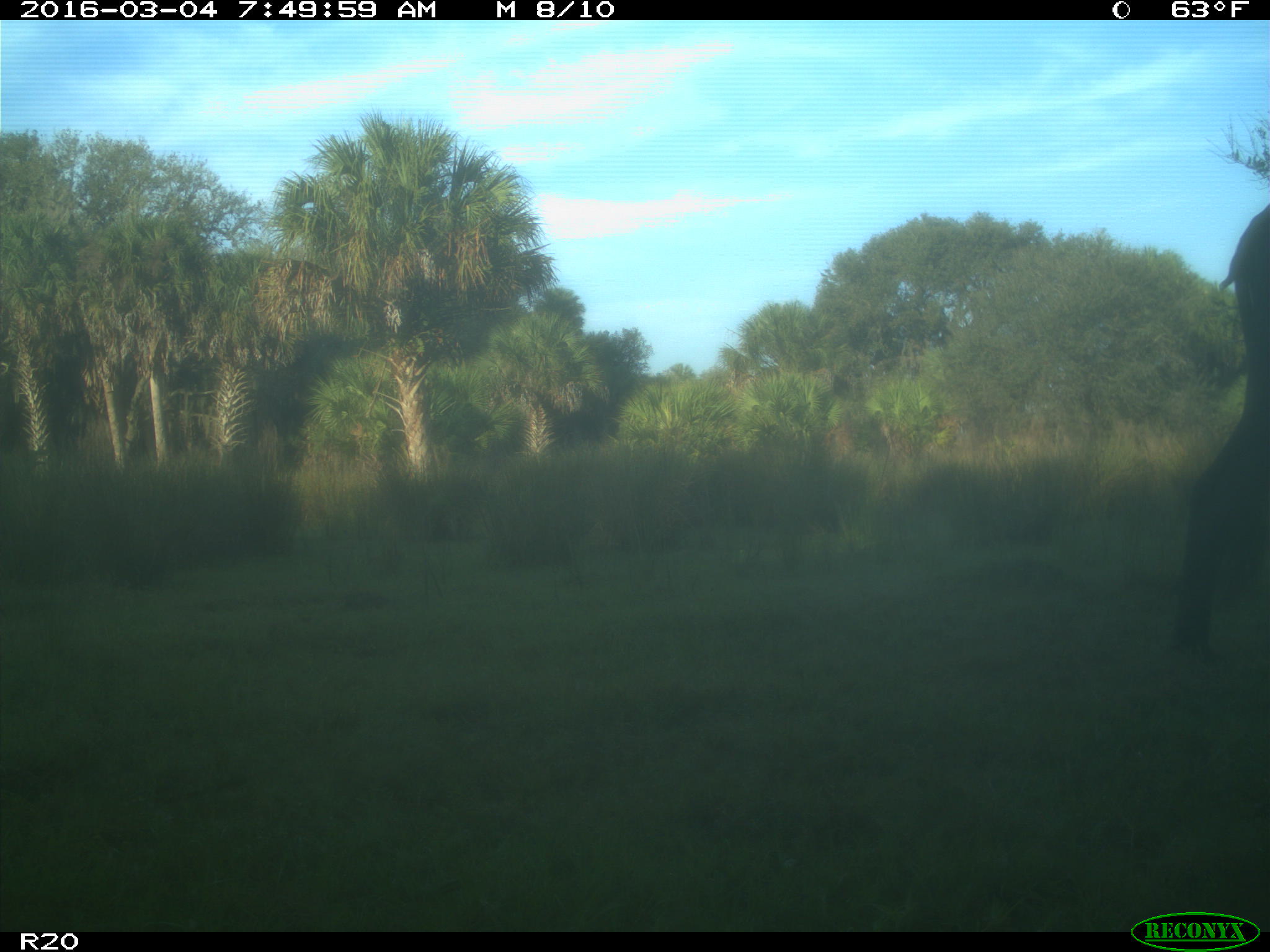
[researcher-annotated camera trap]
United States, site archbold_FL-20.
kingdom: Animalia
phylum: Chordata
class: Mammalia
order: Artiodactyla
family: Bovidae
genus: Bos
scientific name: Bos taurus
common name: domestic cow